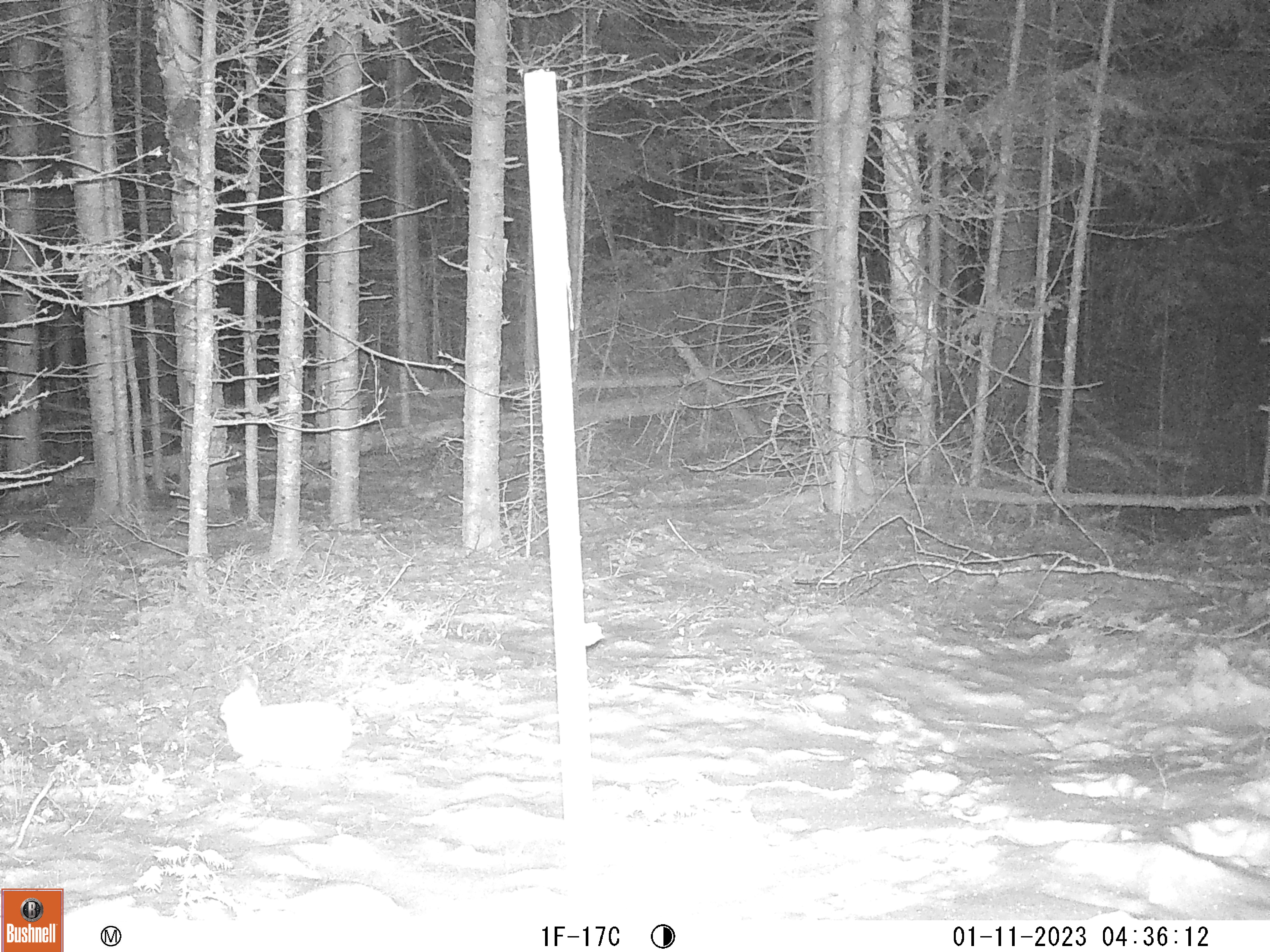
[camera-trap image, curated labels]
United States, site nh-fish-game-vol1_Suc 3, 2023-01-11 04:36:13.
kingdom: Animalia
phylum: Chordata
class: Mammalia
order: Lagomorpha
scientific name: Lagomorpha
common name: rabbit or hare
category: rabbit or hare sp.